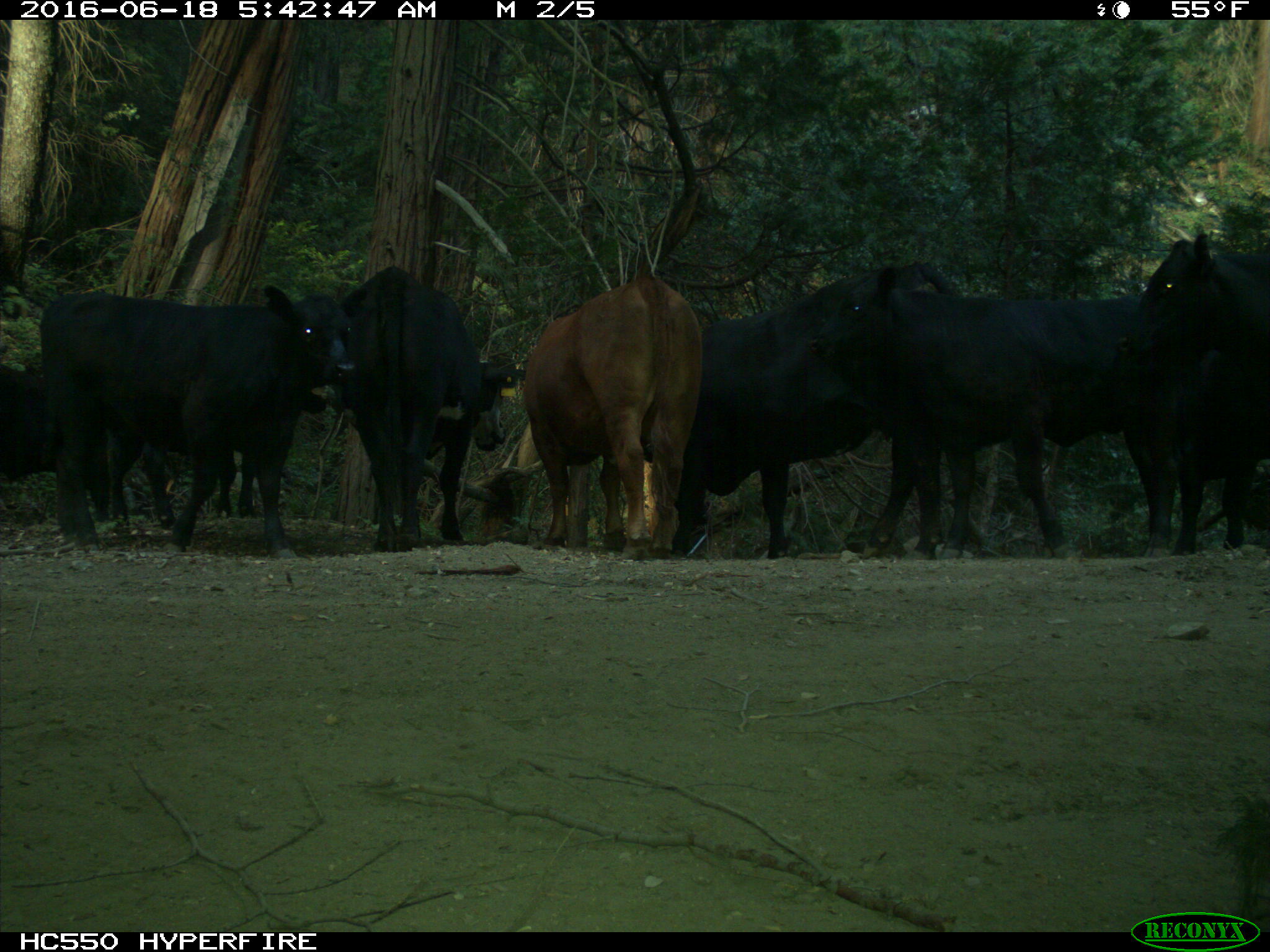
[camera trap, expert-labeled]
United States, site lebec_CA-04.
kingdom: Animalia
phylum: Chordata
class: Mammalia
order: Artiodactyla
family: Bovidae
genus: Bos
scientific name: Bos taurus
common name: domestic cow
Bos taurus (domestic cow).